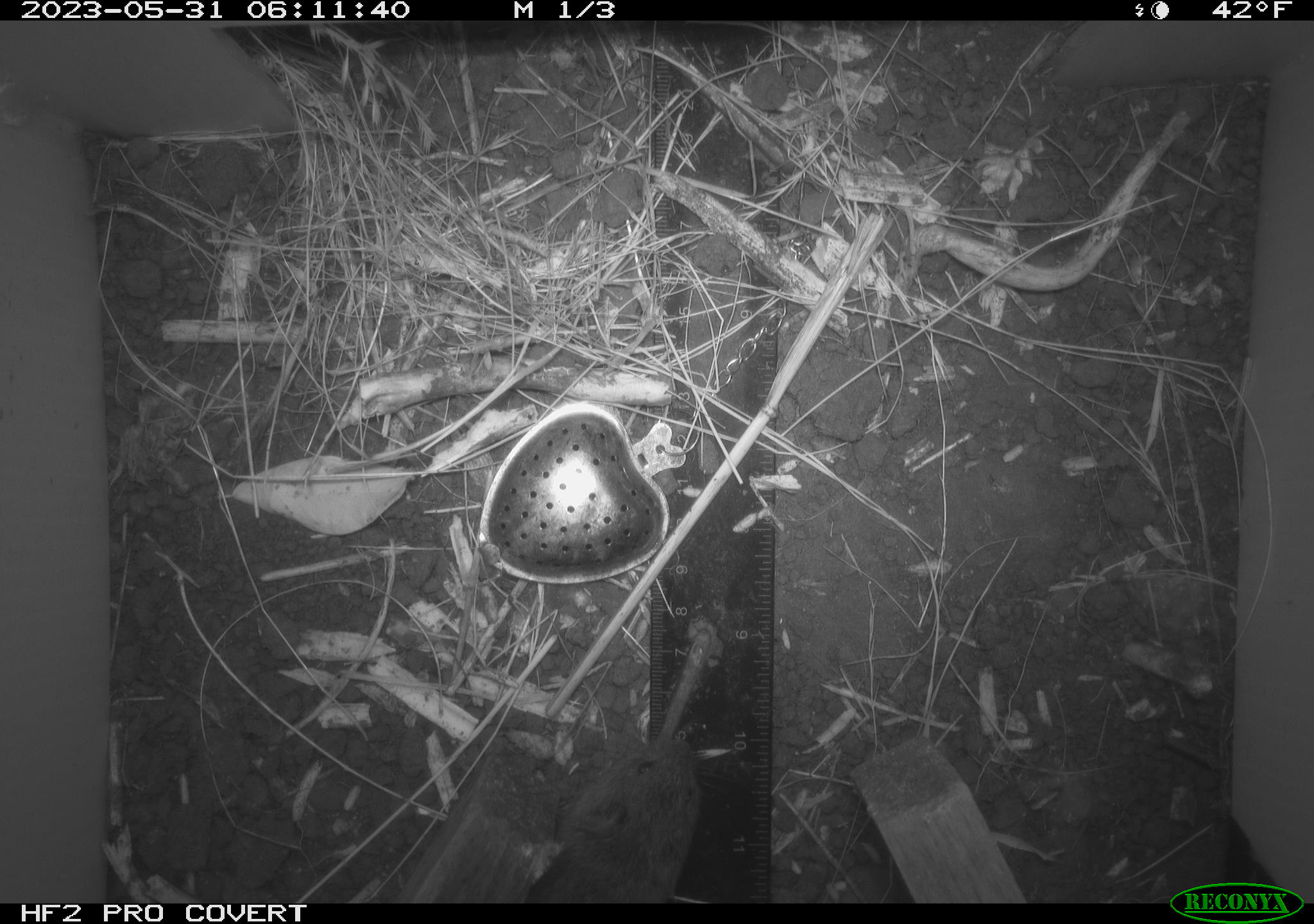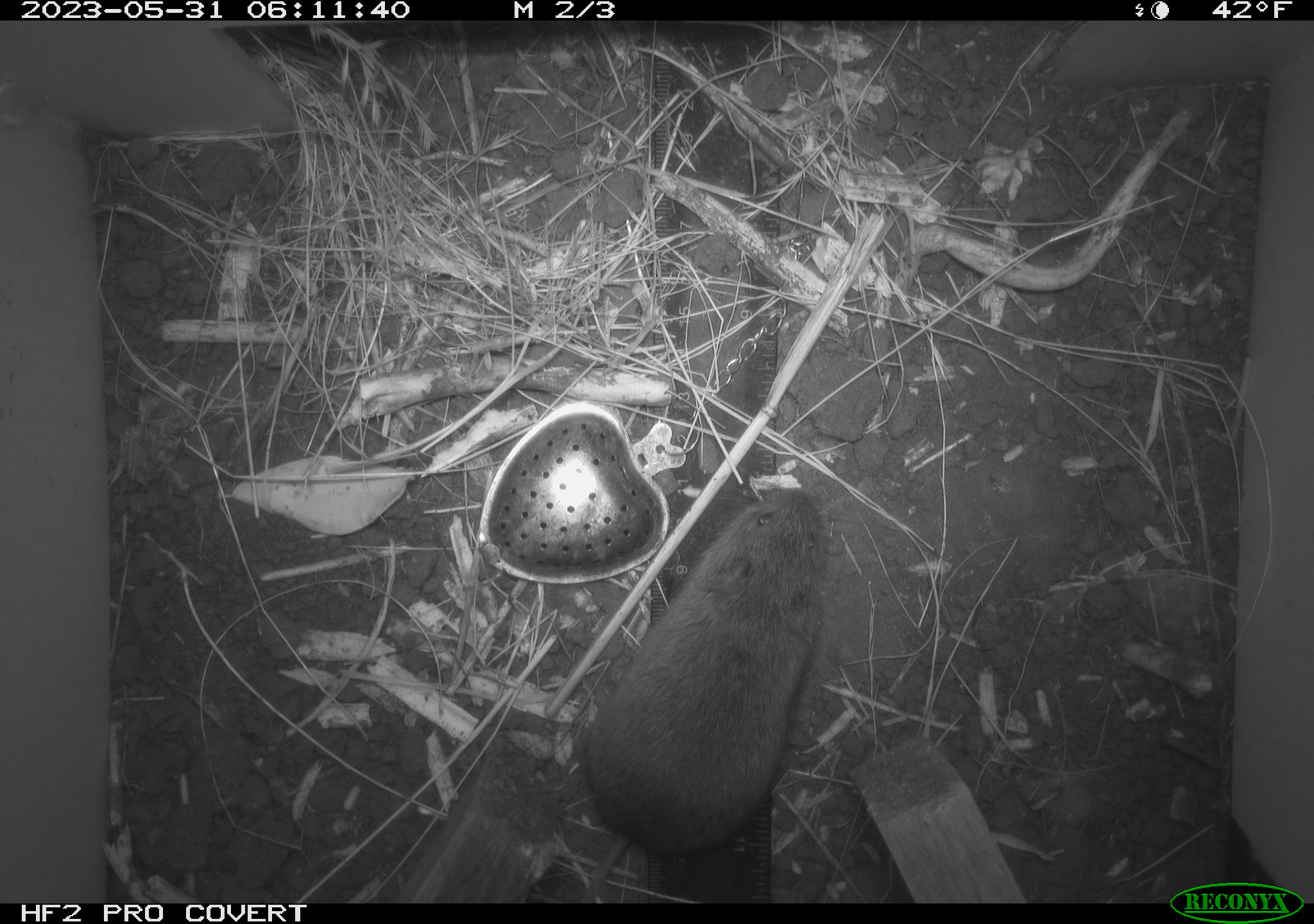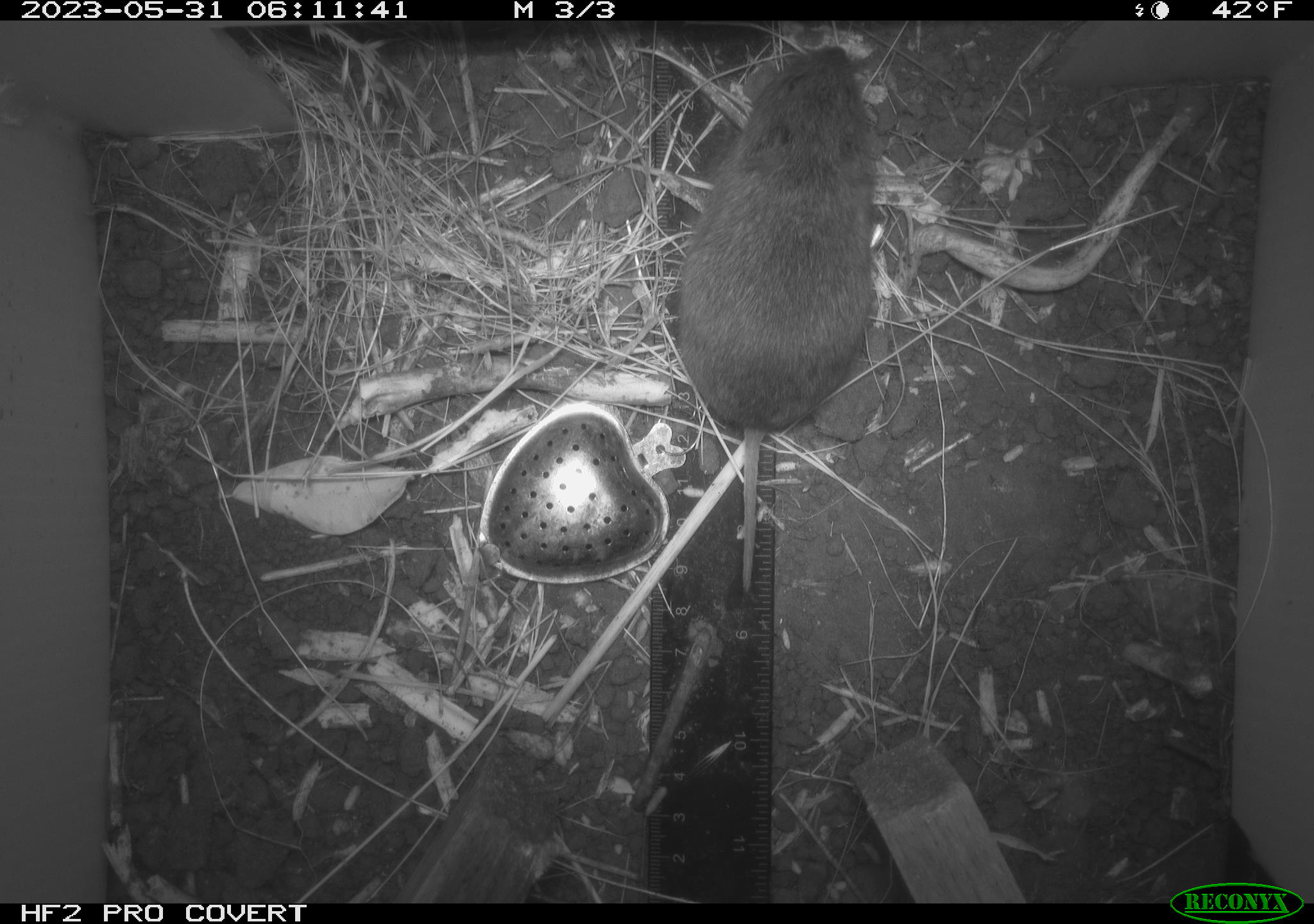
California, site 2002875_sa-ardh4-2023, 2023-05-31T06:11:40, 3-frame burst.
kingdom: Animalia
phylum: Chordata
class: Mammalia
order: Rodentia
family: Cricetidae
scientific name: Arvicolinae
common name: voles, lemmings, and muskrats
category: arvicolinae subfamily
Arvicolinae subfamily (voles, lemmings, and muskrats) (Arvicolinae).